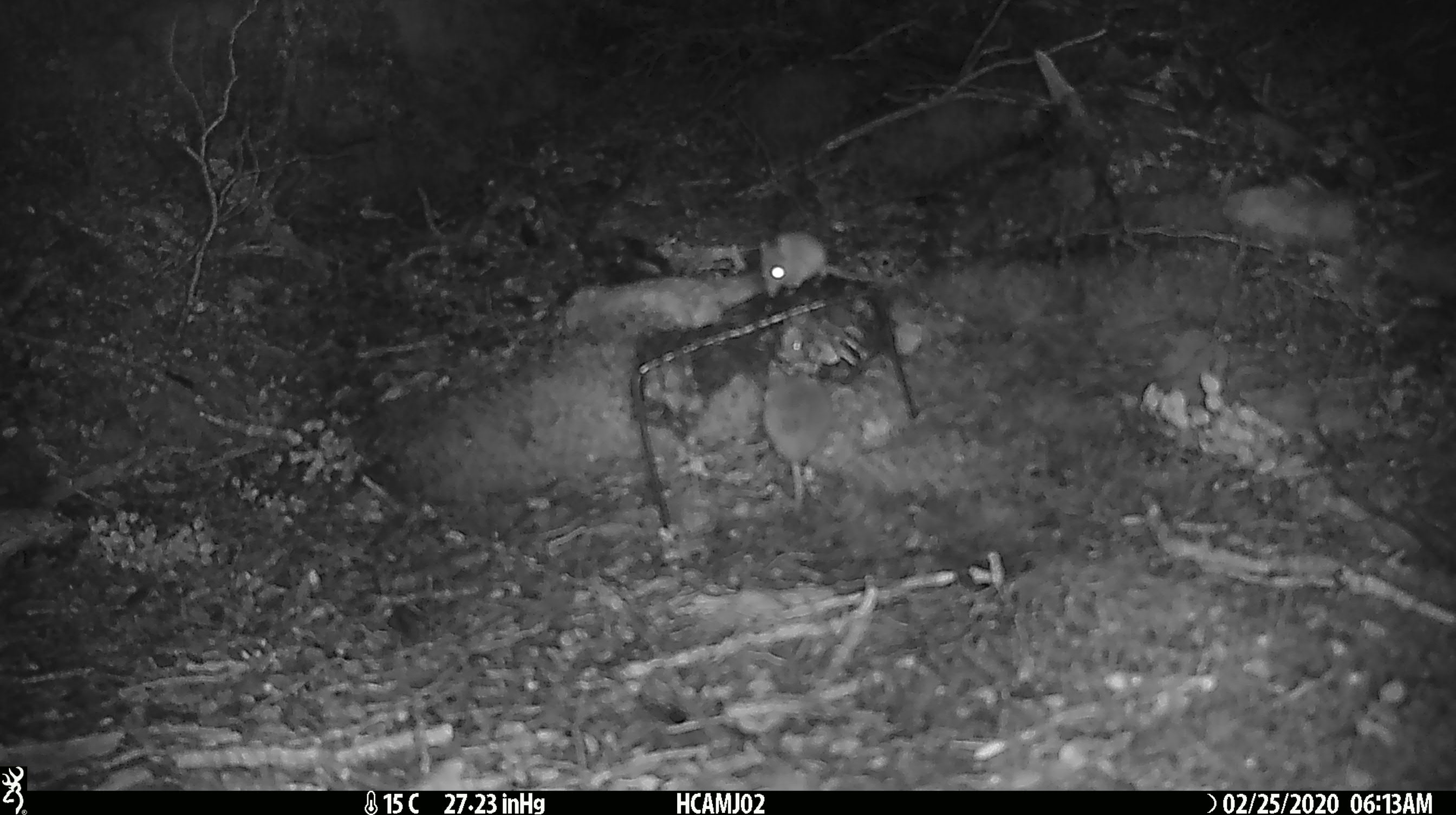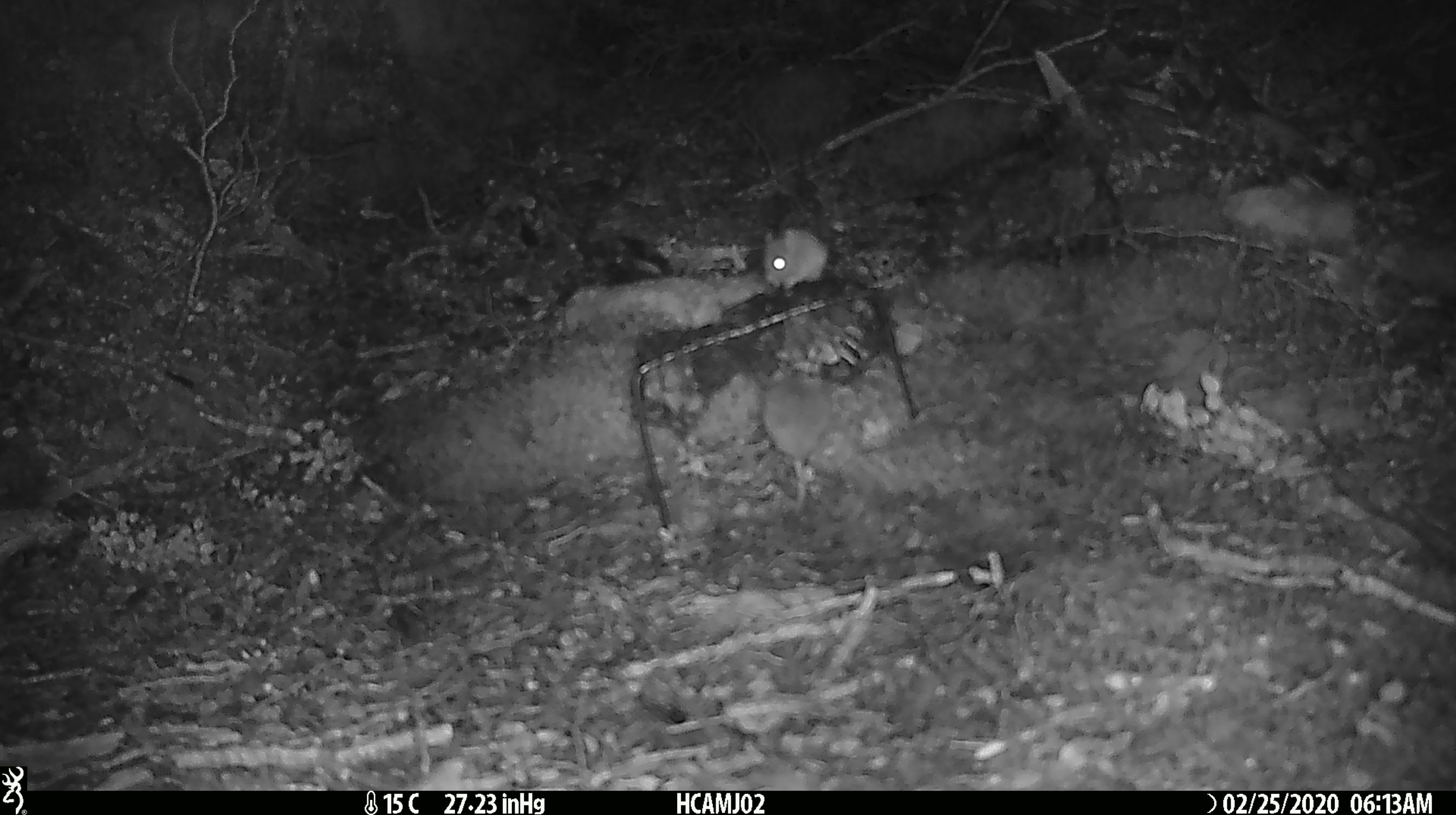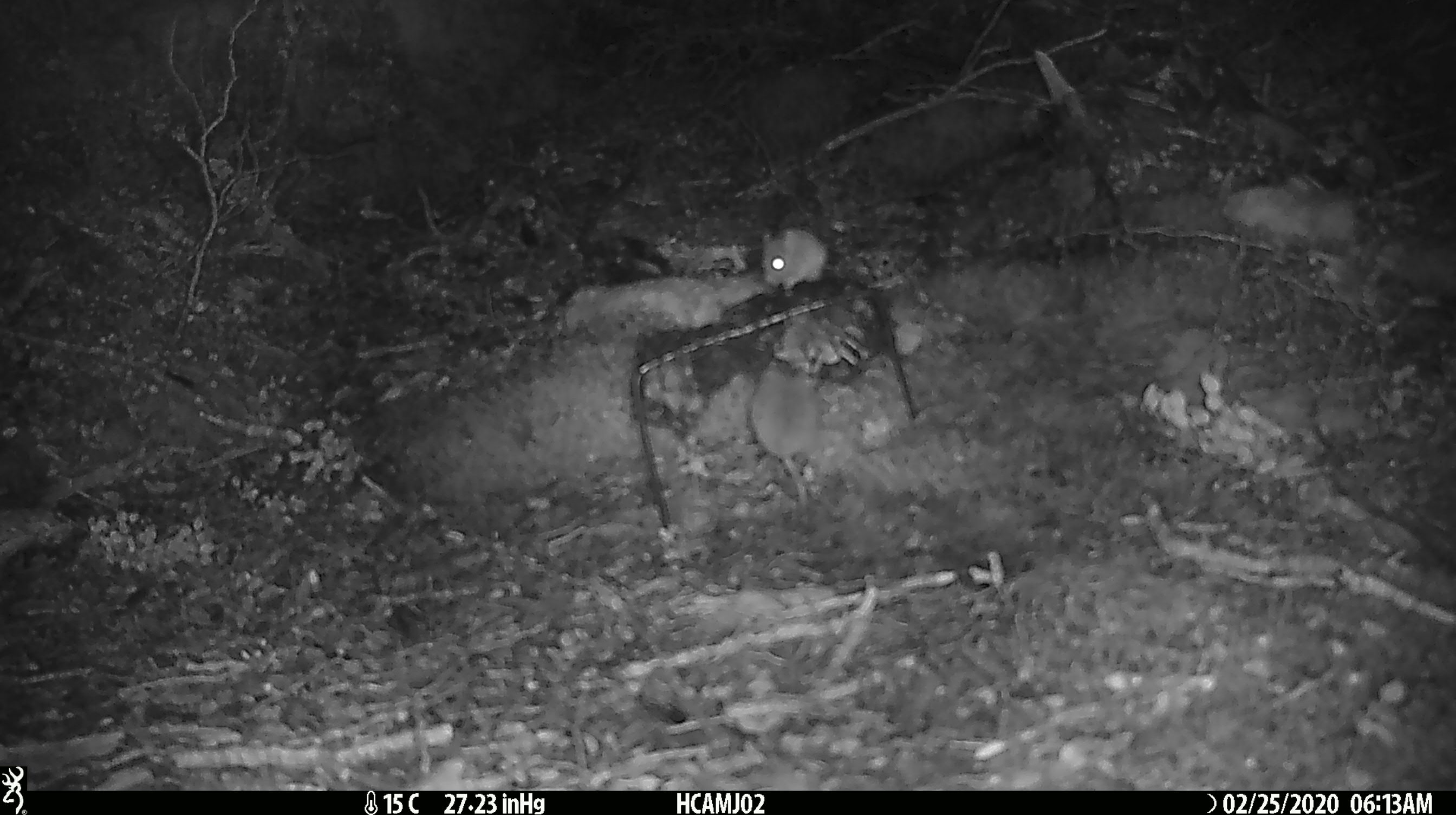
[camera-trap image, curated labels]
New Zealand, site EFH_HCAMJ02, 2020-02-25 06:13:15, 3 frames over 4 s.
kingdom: Animalia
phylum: Chordata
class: Mammalia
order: Rodentia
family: Muridae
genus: Mus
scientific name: Mus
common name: mouse